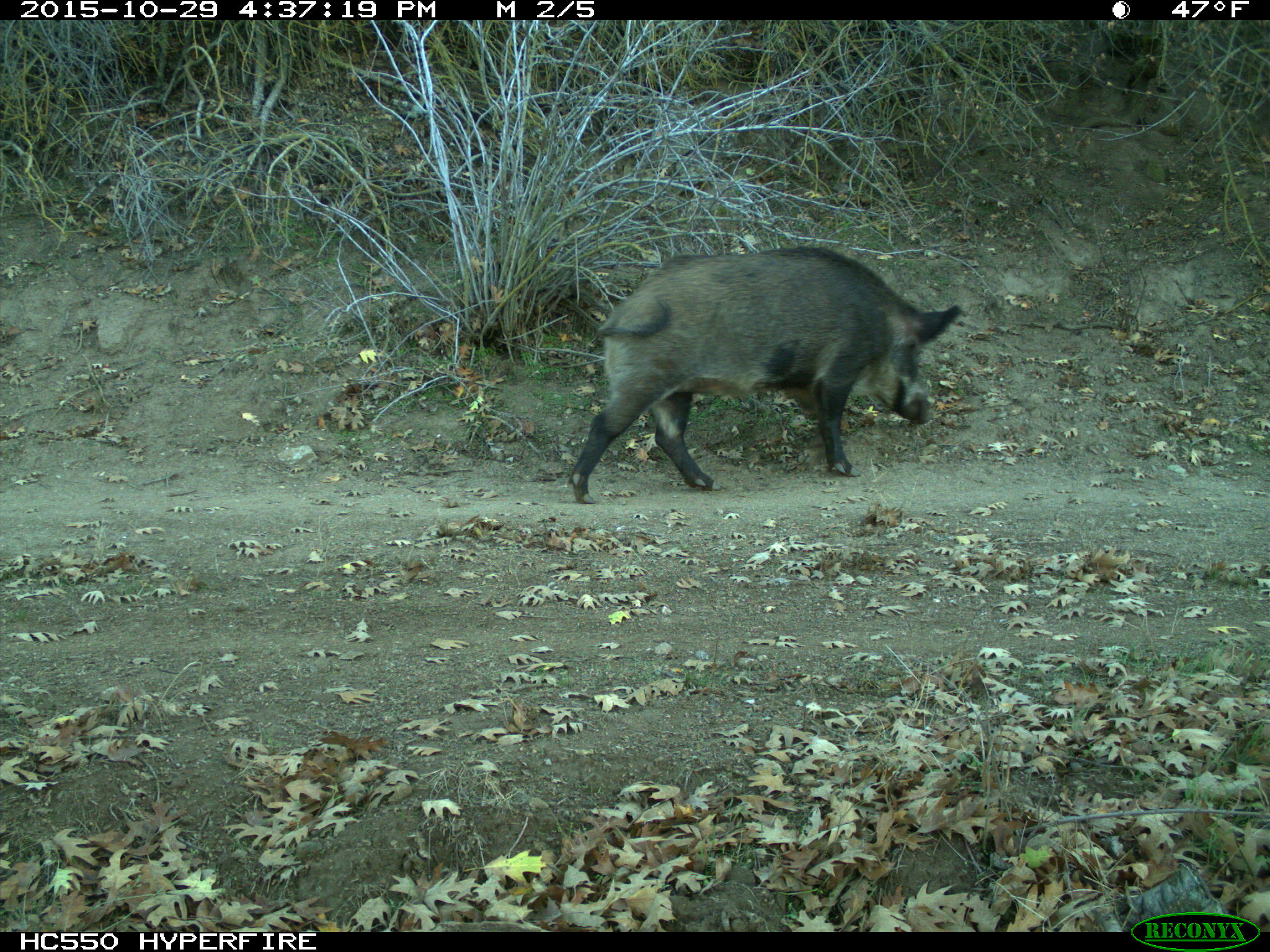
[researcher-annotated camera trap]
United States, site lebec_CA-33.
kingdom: Animalia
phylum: Chordata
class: Mammalia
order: Artiodactyla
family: Suidae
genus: Sus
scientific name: Sus scrofa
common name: wild boar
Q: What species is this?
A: Sus scrofa (wild boar).